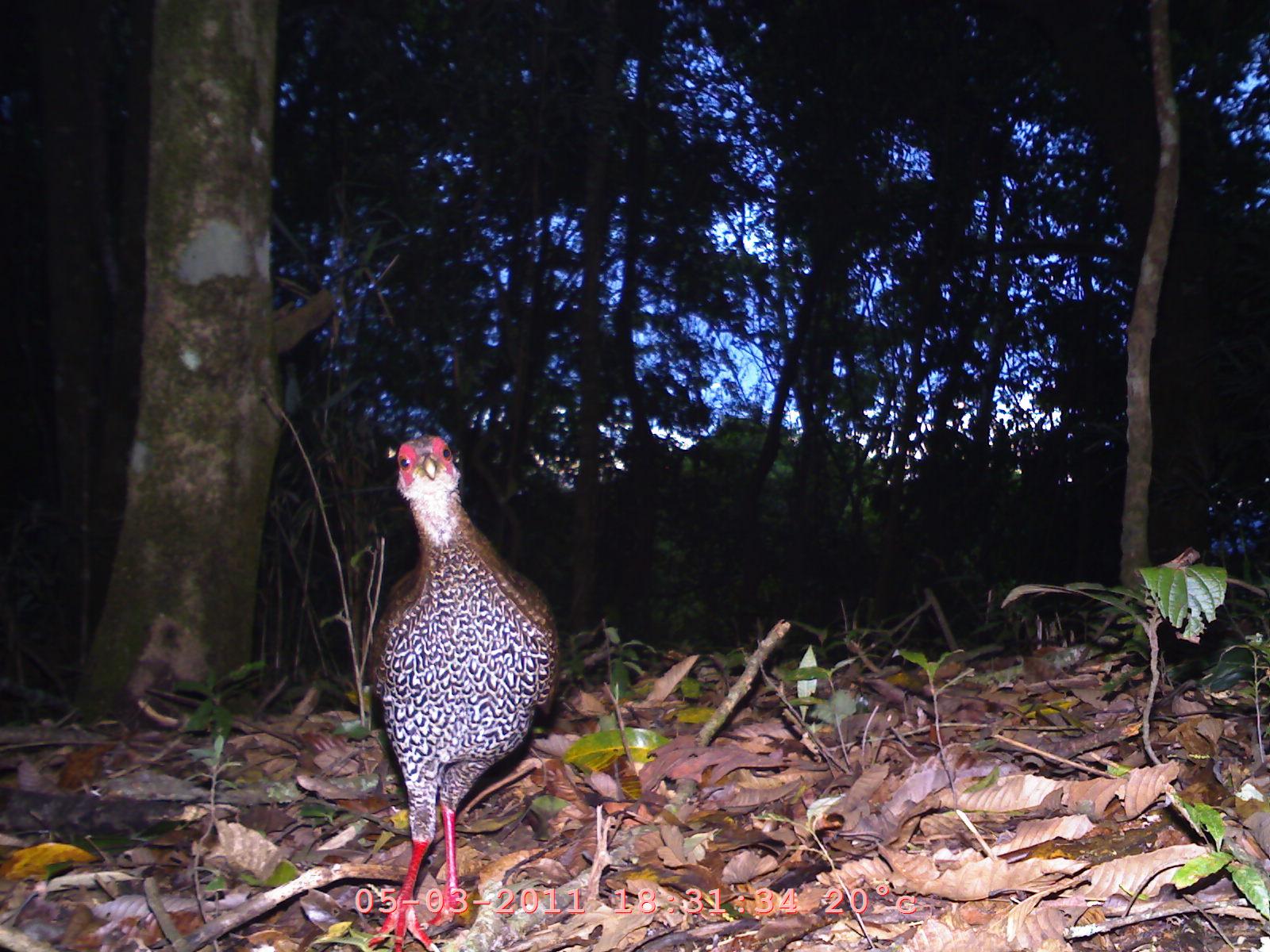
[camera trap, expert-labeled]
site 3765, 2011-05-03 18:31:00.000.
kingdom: Animalia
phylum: Chordata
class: Aves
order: Galliformes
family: Phasianidae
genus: Lophura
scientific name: Lophura nycthemera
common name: silver pheasant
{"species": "Lophura nycthemera (silver pheasant)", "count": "1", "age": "adult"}